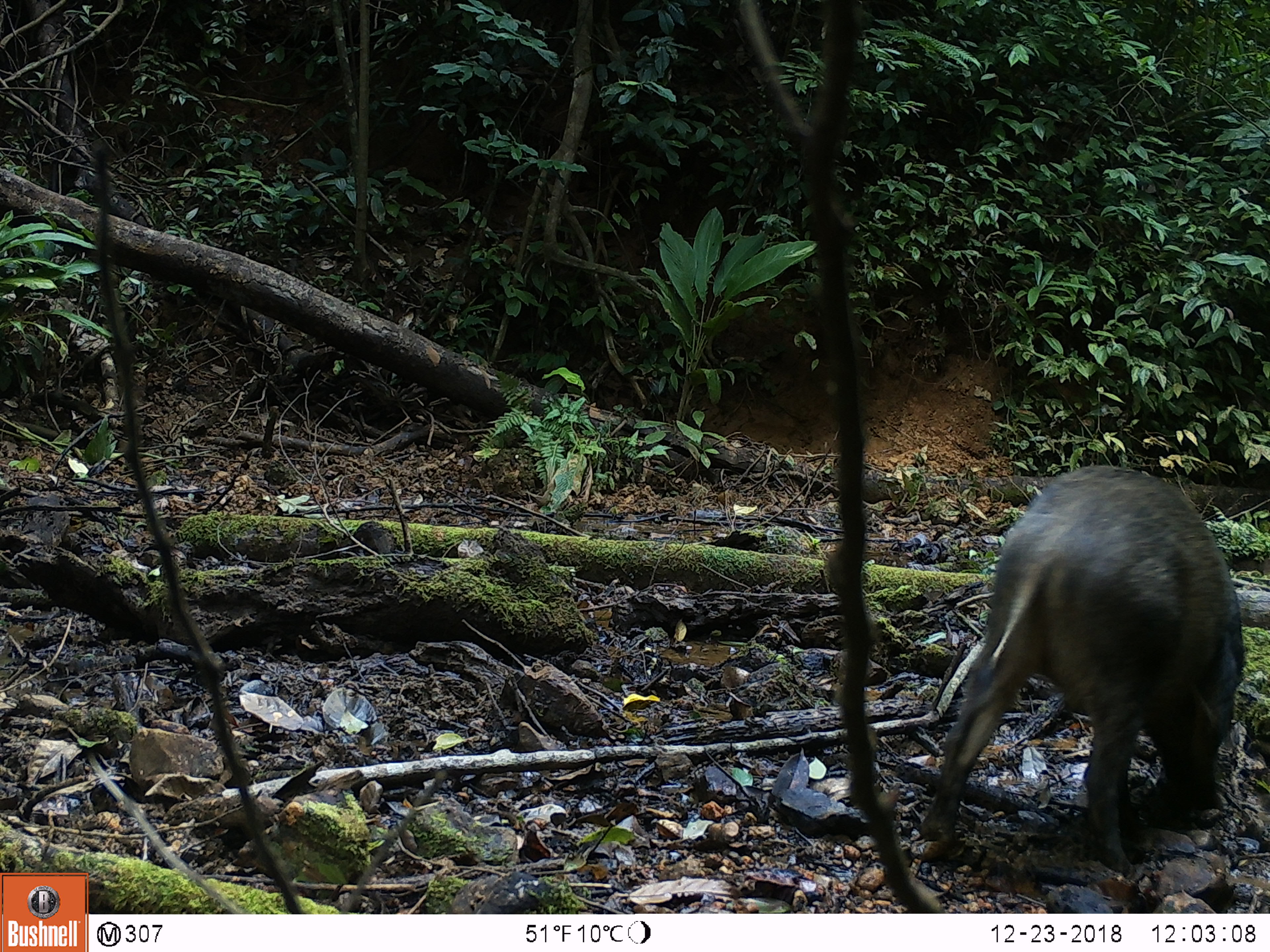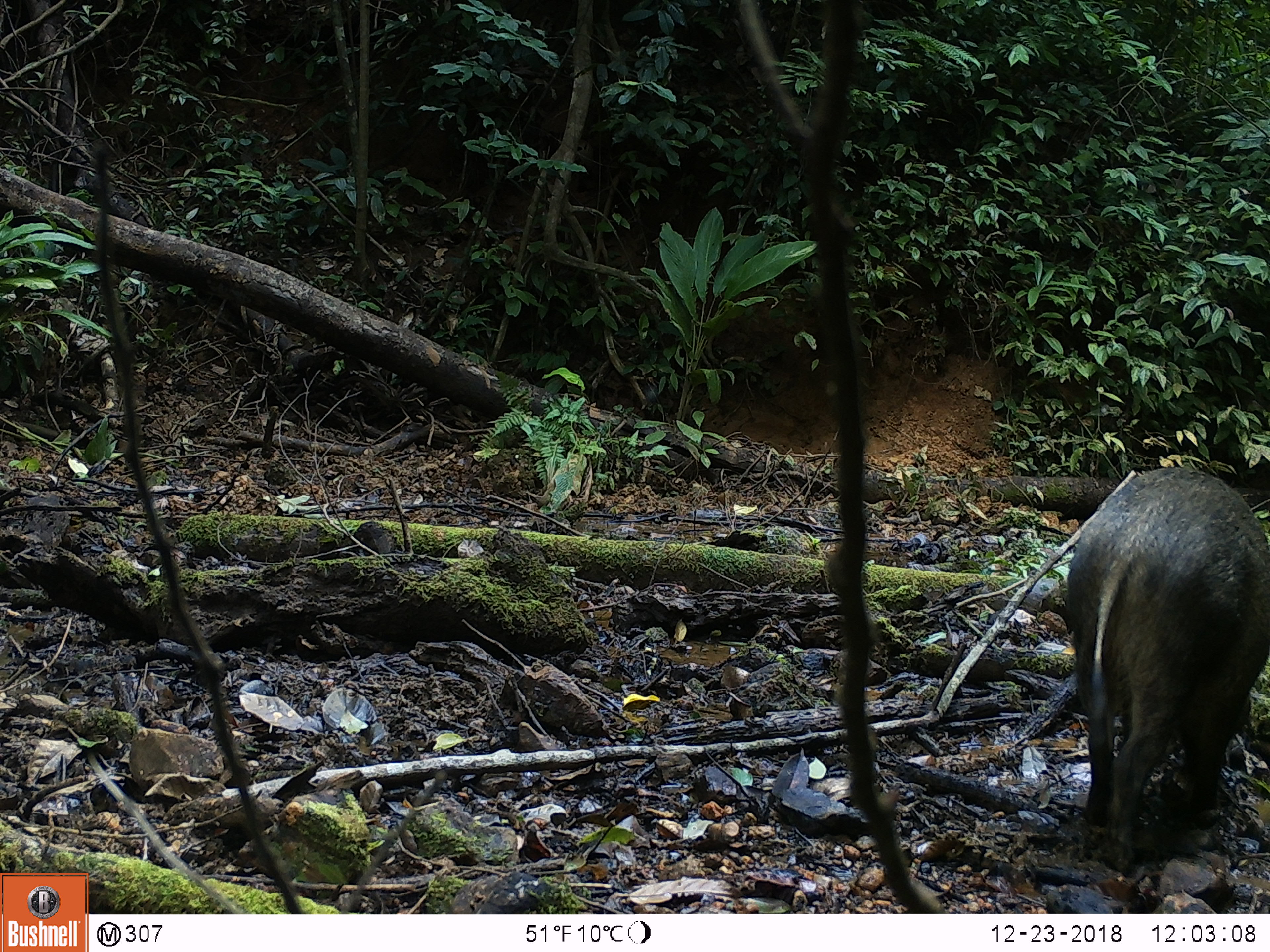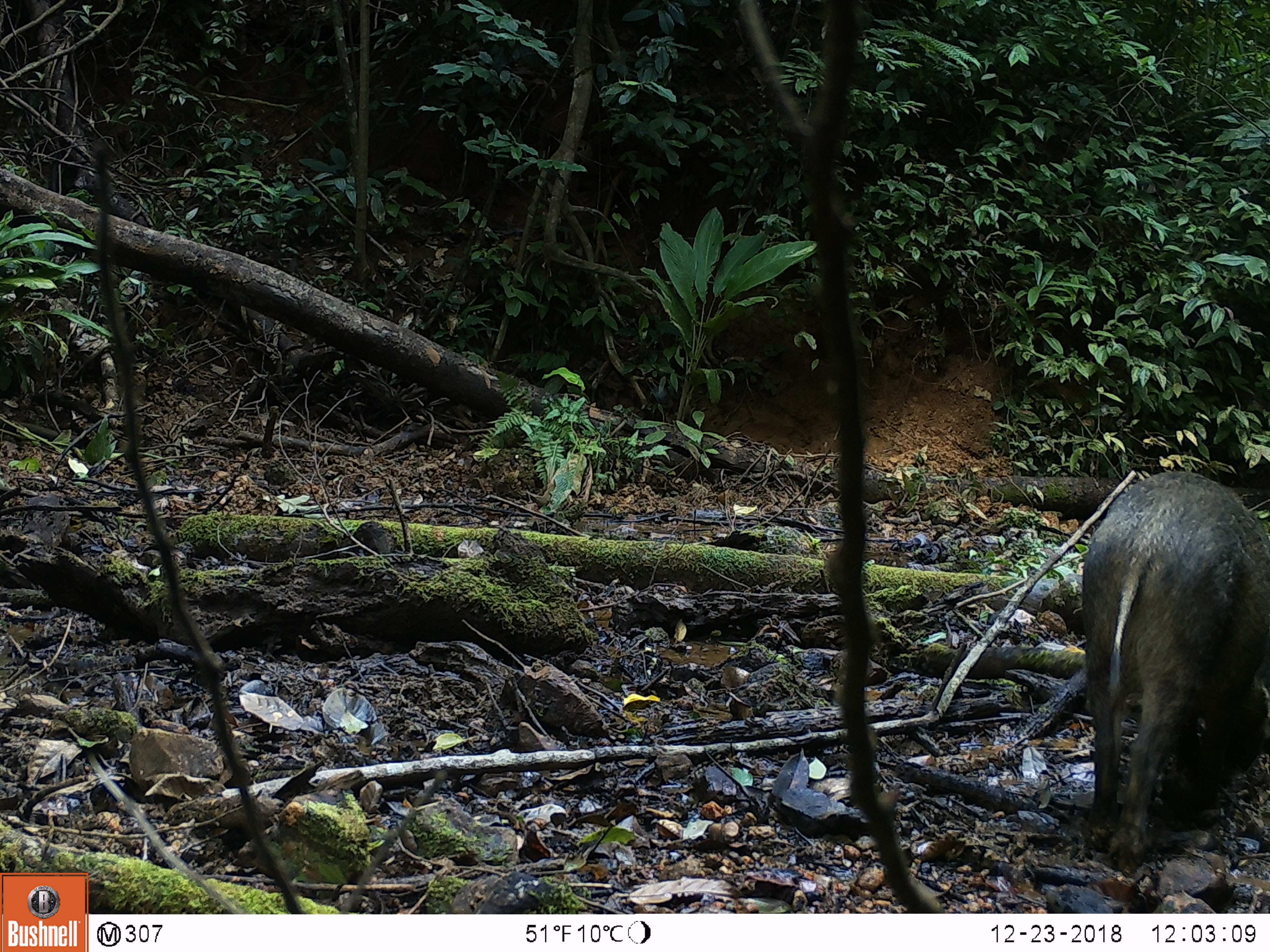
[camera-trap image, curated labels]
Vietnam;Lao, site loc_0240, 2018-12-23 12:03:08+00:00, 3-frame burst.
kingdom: Animalia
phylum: Chordata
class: Mammalia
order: Artiodactyla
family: Suidae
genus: Sus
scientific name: Sus scrofa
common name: eurasian wild pig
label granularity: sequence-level